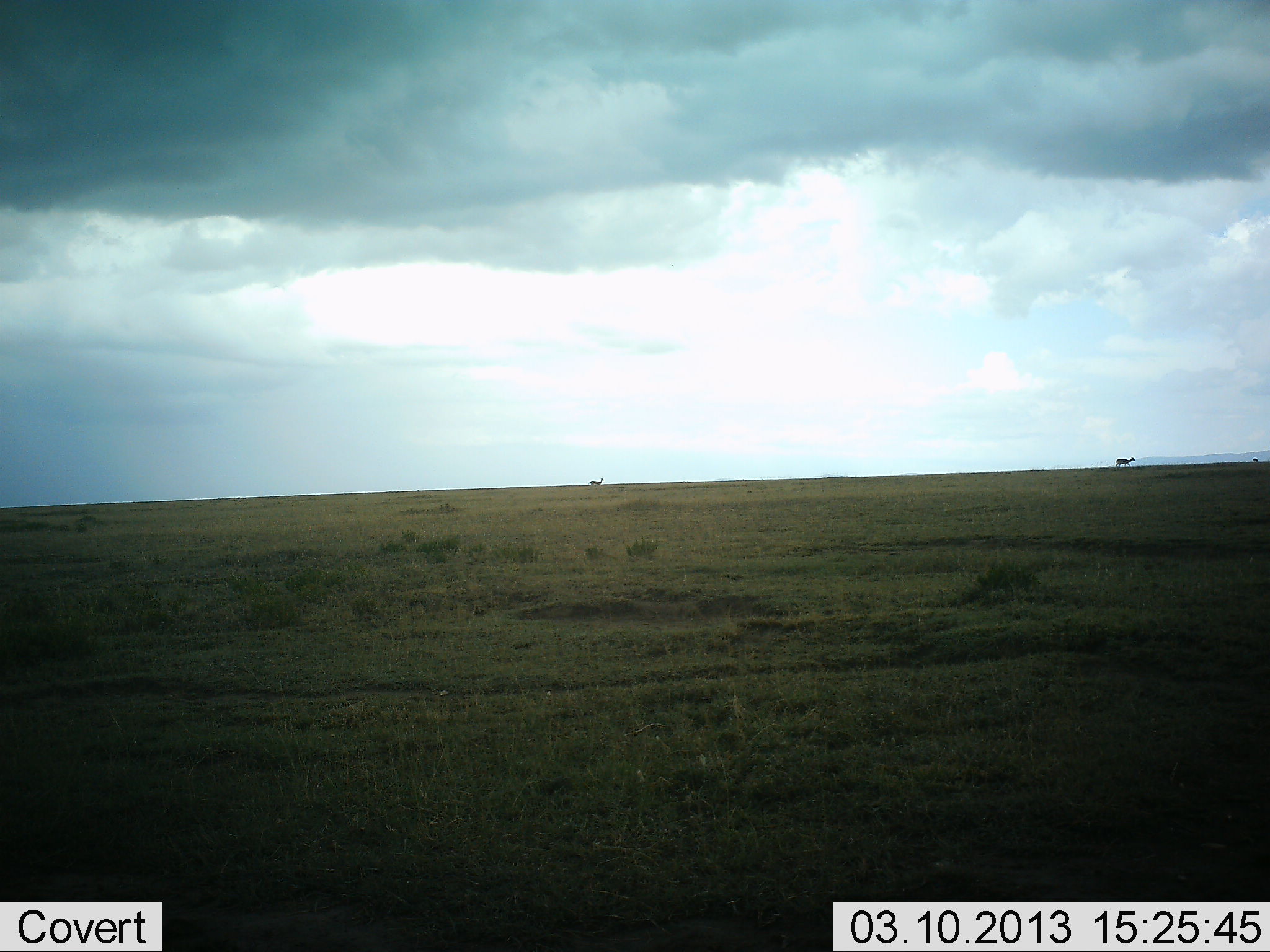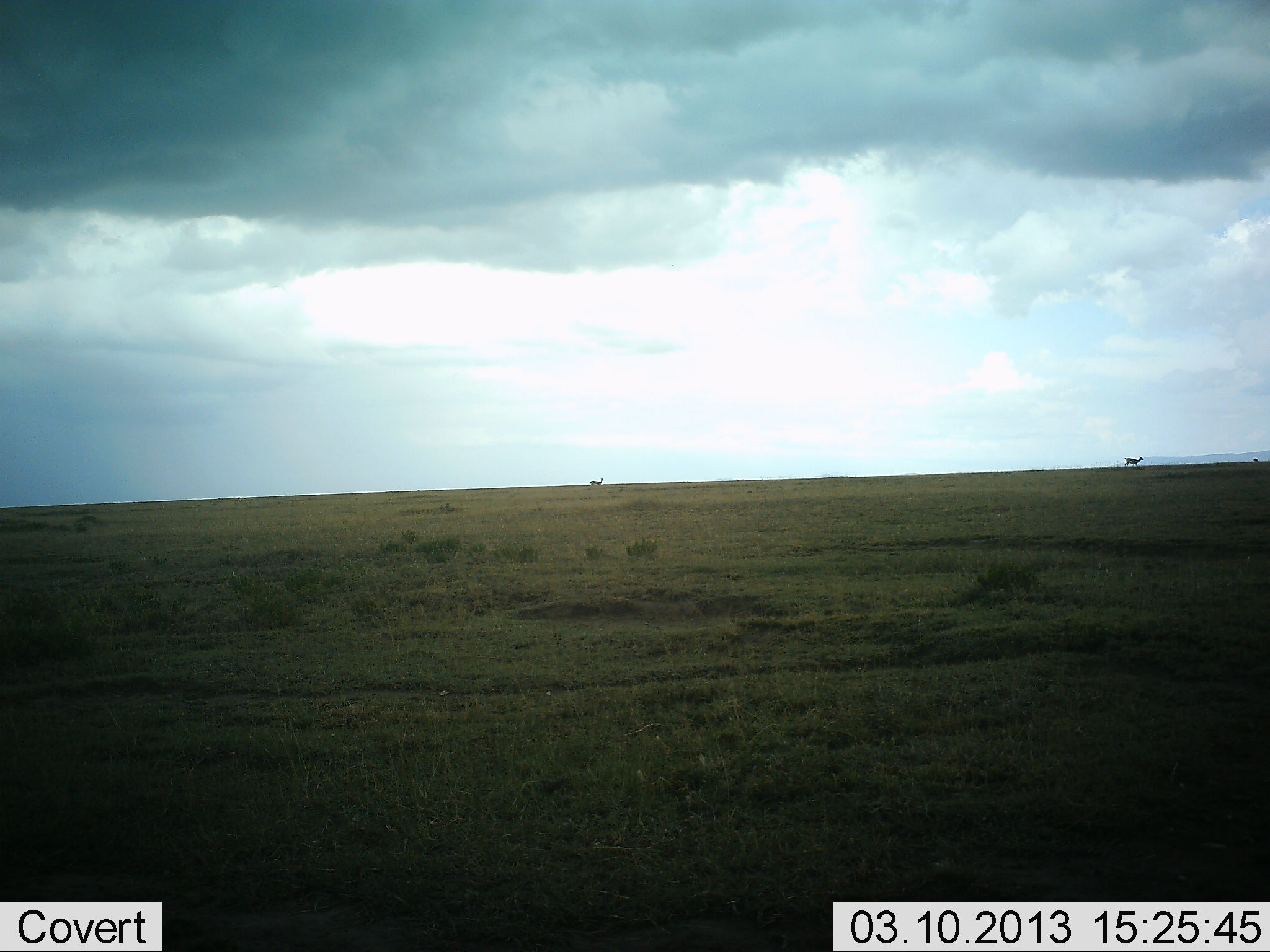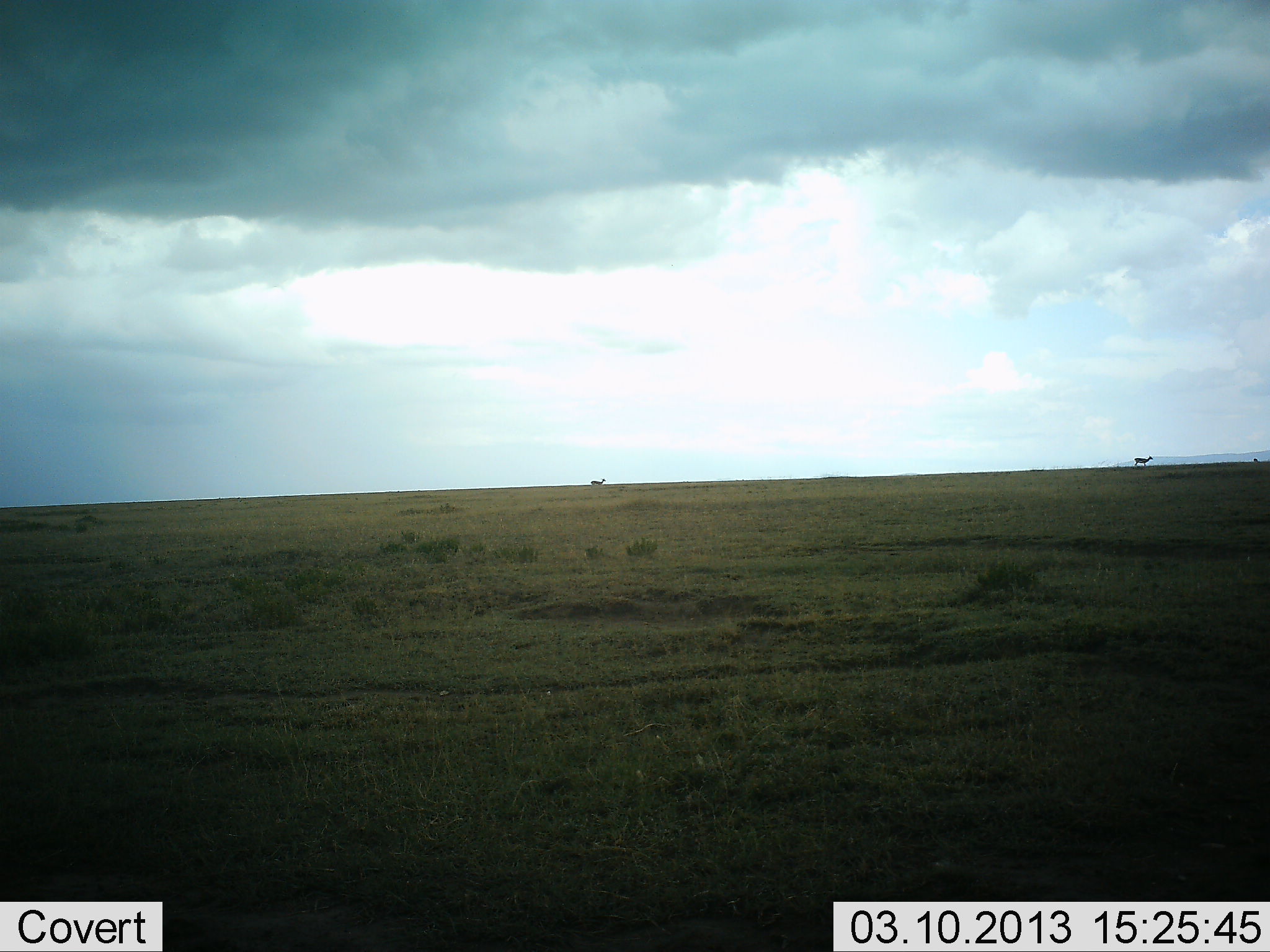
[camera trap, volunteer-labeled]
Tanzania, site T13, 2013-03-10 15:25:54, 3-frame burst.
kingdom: Animalia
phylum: Chordata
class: Mammalia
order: Artiodactyla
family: Bovidae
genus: Eudorcas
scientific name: Eudorcas thomsonii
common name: thomson's gazelle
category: gazellethomsons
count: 3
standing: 83%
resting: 0%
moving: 83%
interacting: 0%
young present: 0%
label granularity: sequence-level